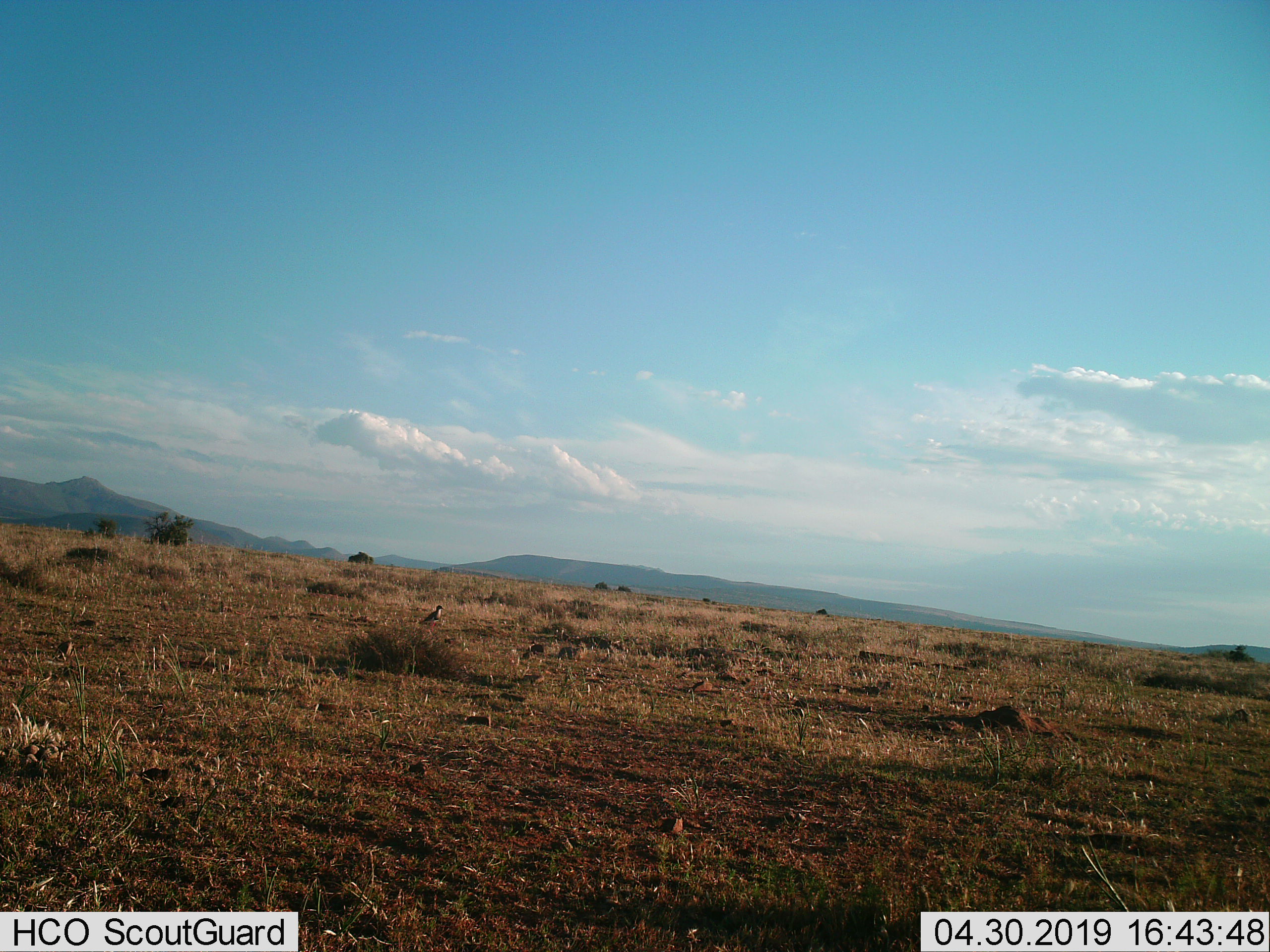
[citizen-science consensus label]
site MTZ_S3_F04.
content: unidentified animal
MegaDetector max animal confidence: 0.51